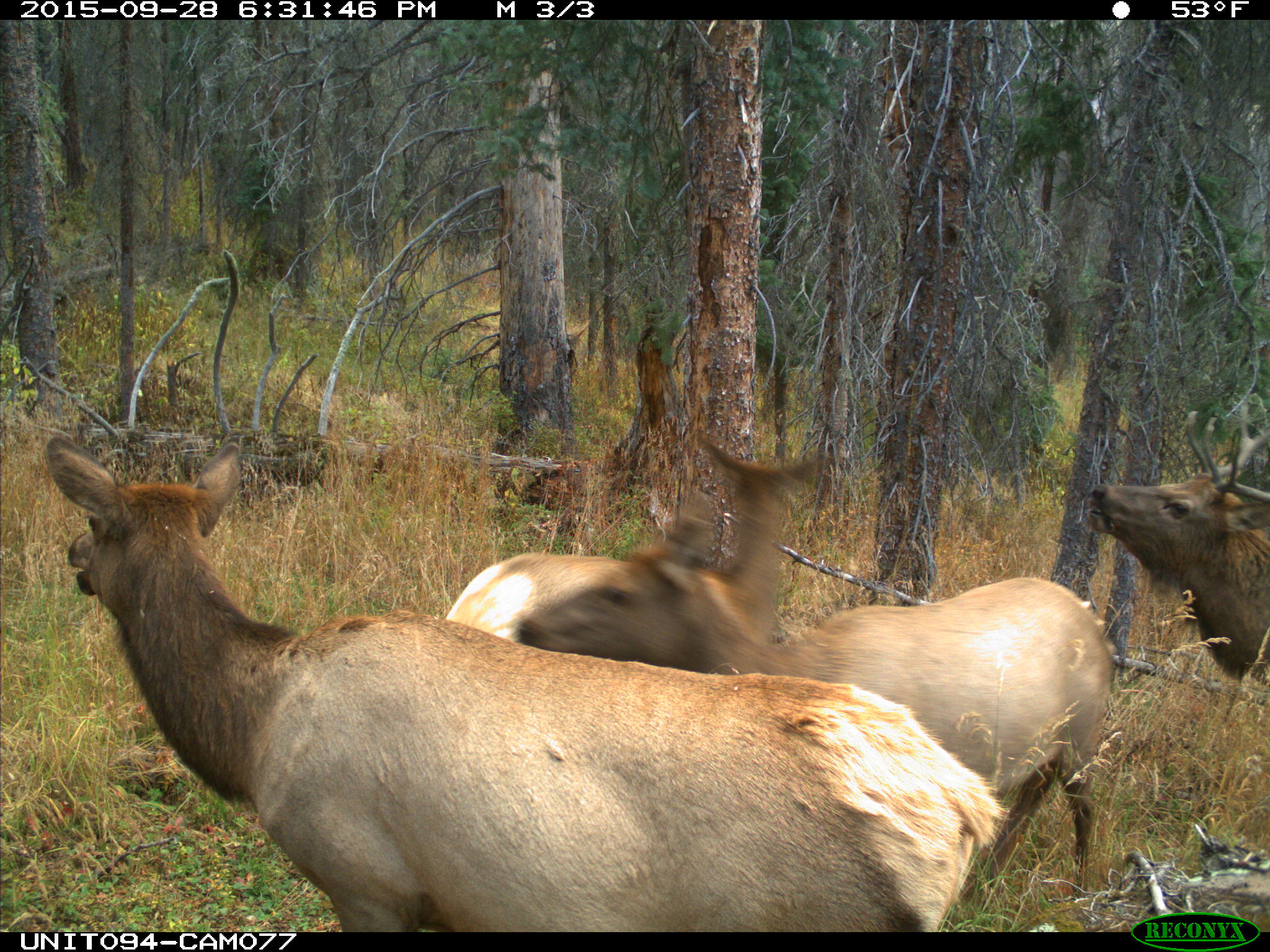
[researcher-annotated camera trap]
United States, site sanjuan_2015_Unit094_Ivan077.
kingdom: Animalia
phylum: Chordata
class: Mammalia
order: Artiodactyla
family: Cervidae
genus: Cervus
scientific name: Cervus elaphus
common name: red deer